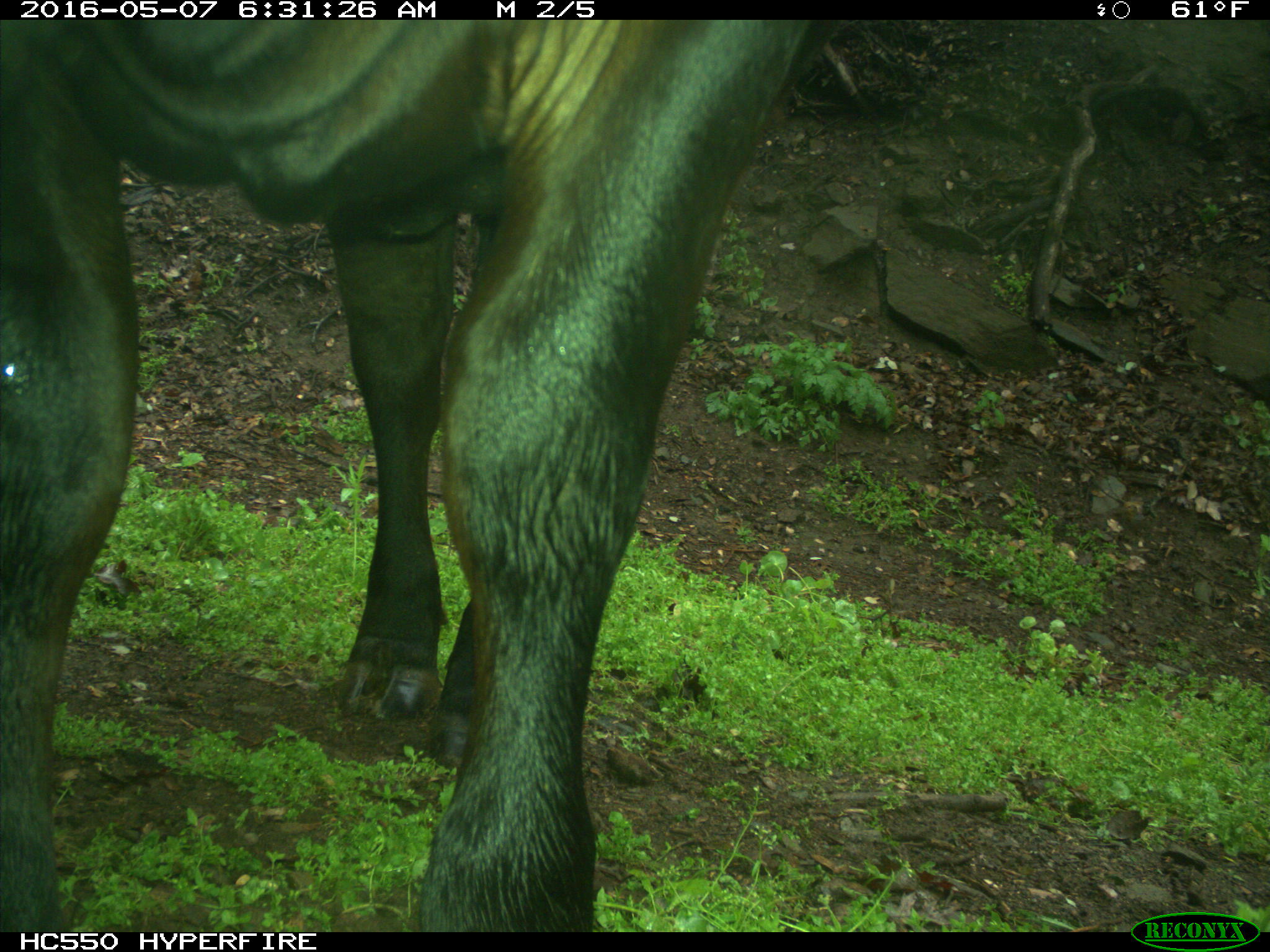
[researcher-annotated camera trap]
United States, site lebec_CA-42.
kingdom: Animalia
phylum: Chordata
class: Mammalia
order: Artiodactyla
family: Bovidae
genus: Bos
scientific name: Bos taurus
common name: domestic cow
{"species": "Bos taurus (domestic cow)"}